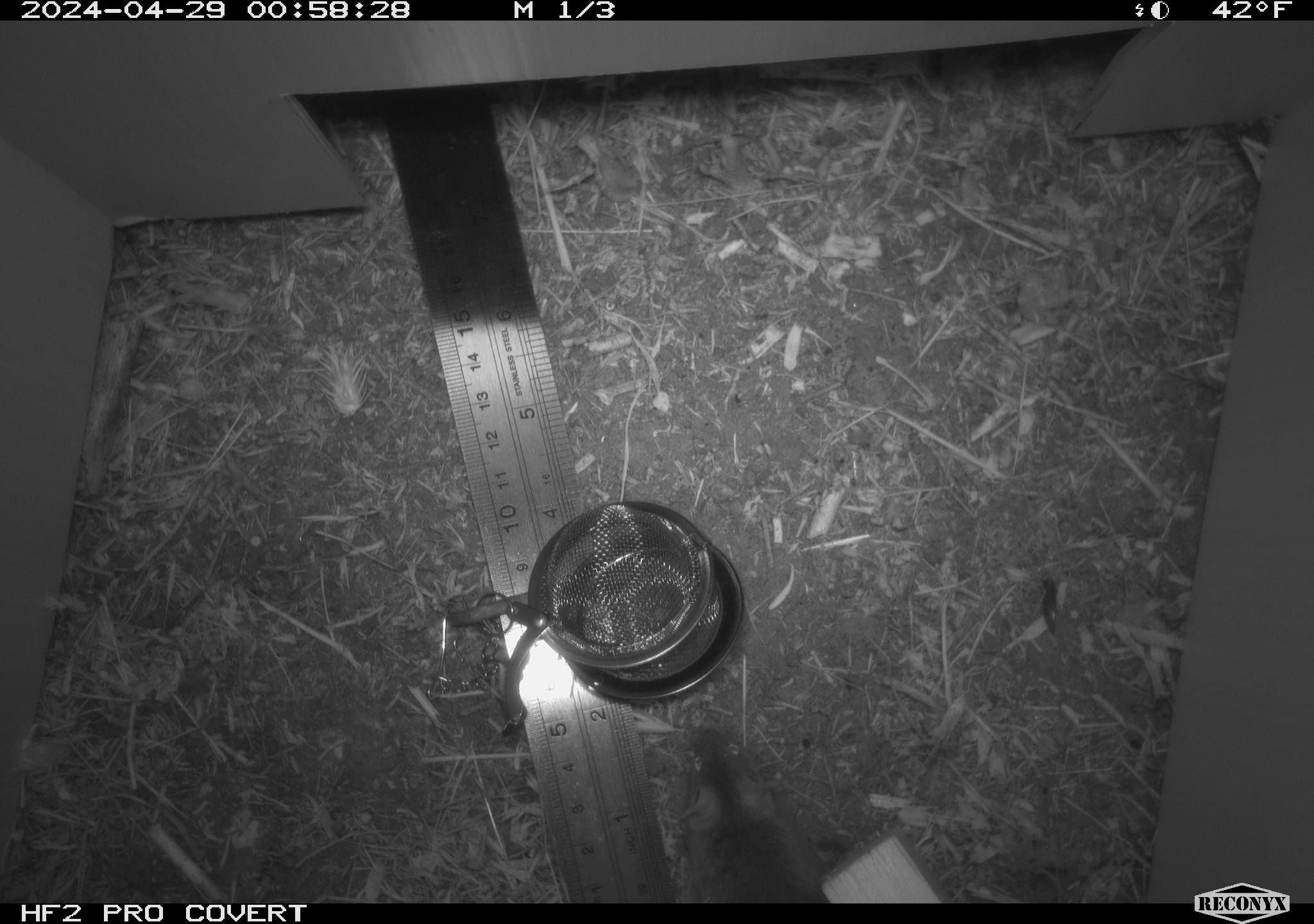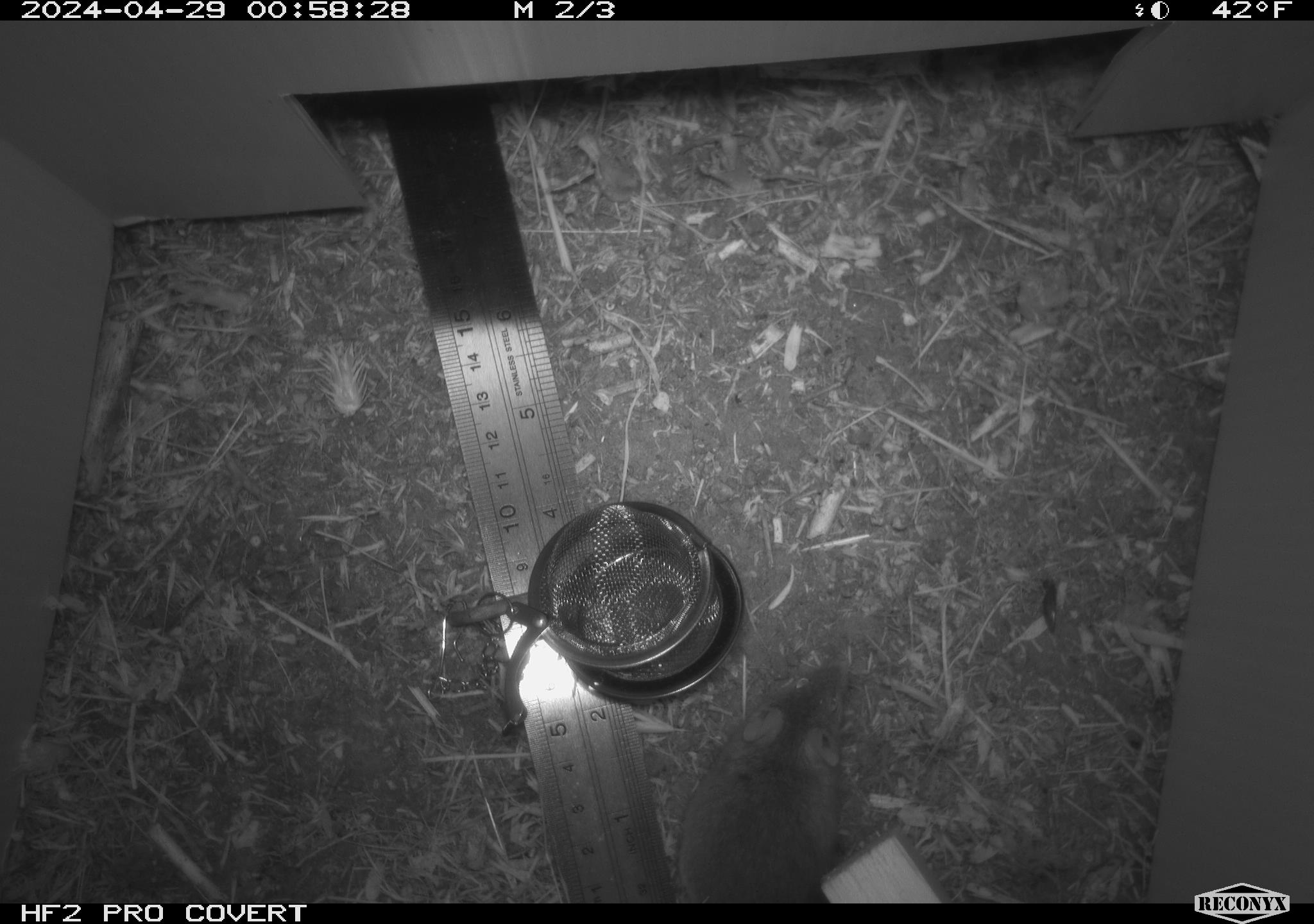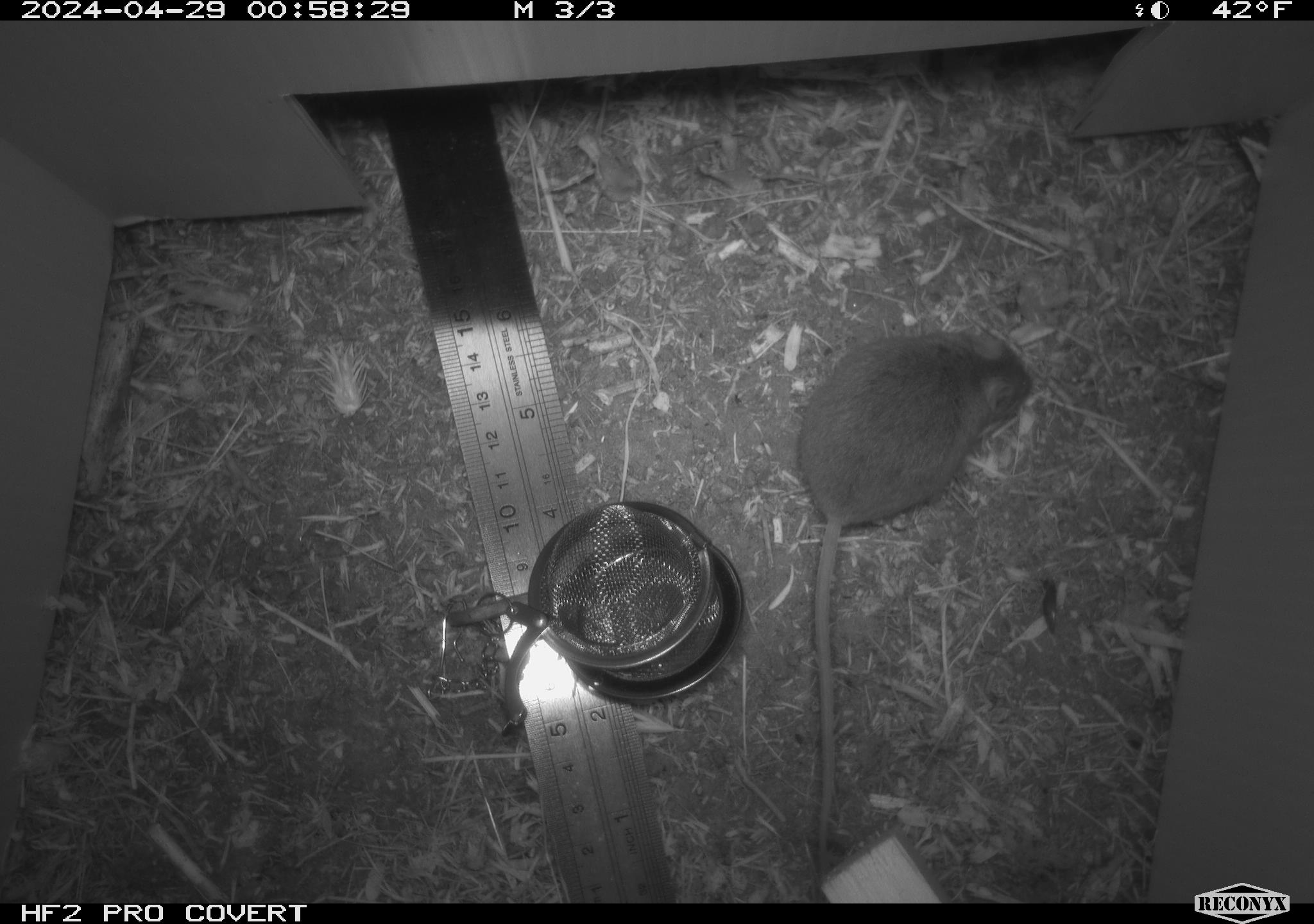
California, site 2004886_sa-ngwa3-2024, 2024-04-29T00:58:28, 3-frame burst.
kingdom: Animalia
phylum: Chordata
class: Mammalia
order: Rodentia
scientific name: Rodentia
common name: mouse species